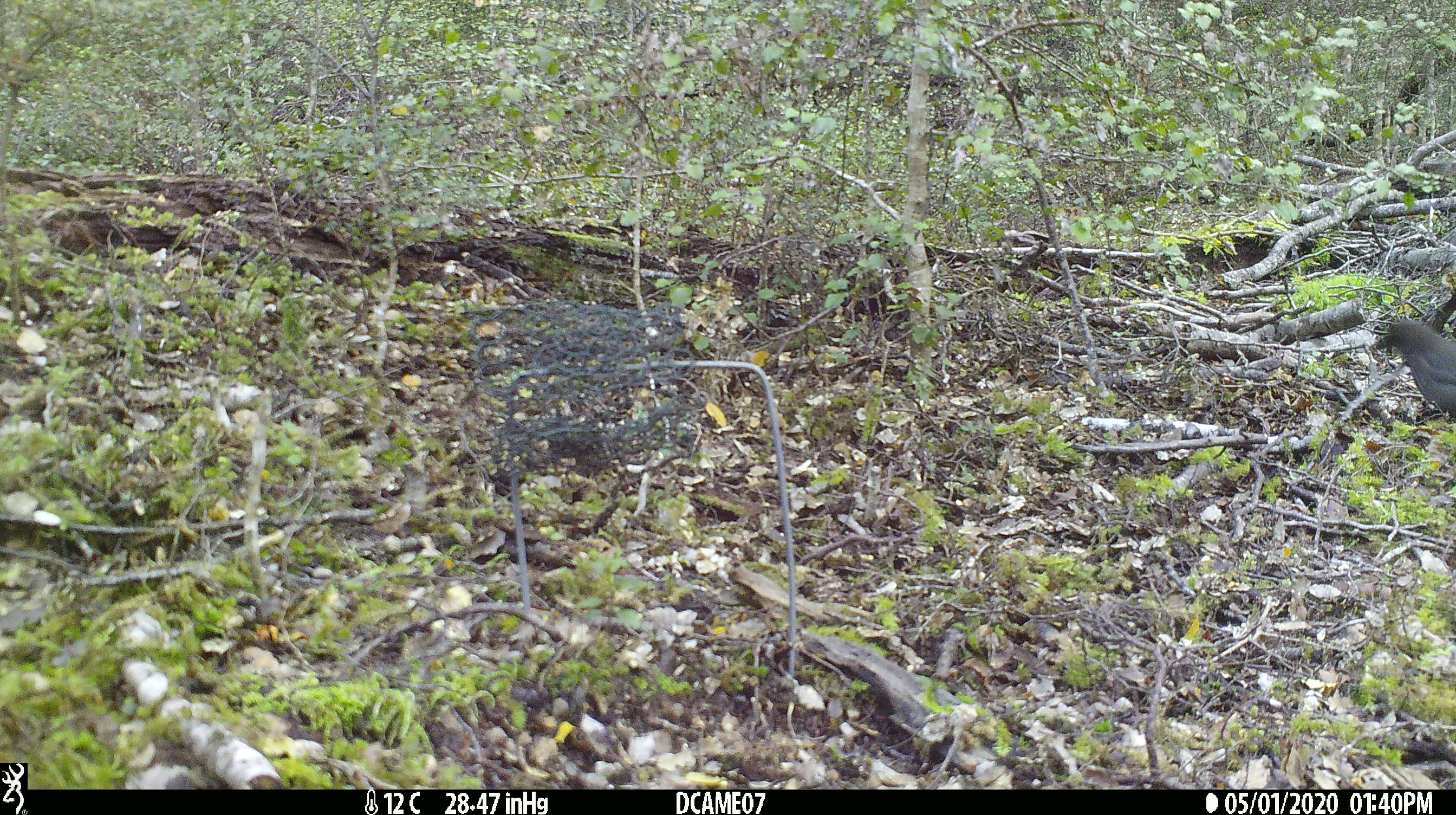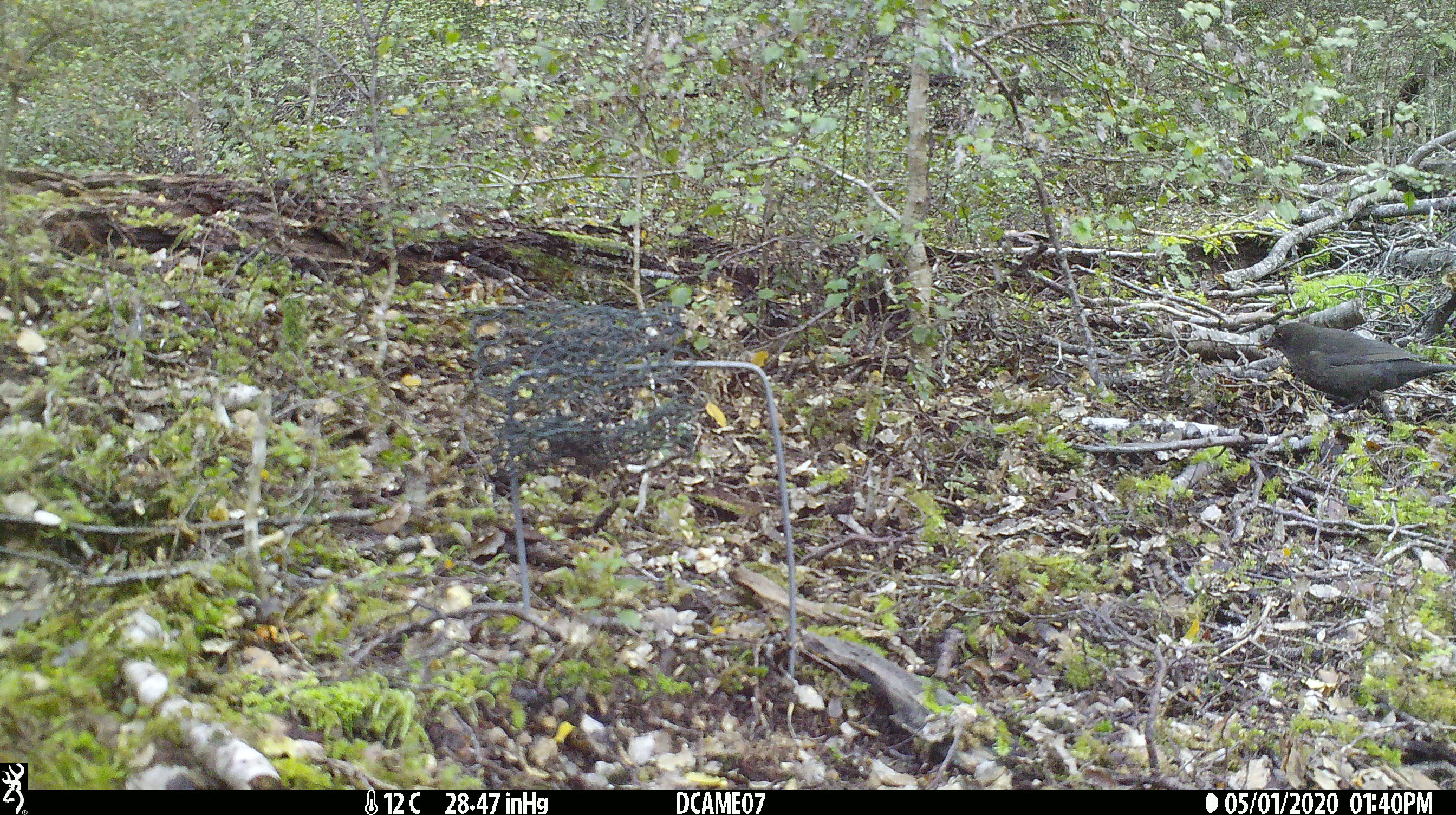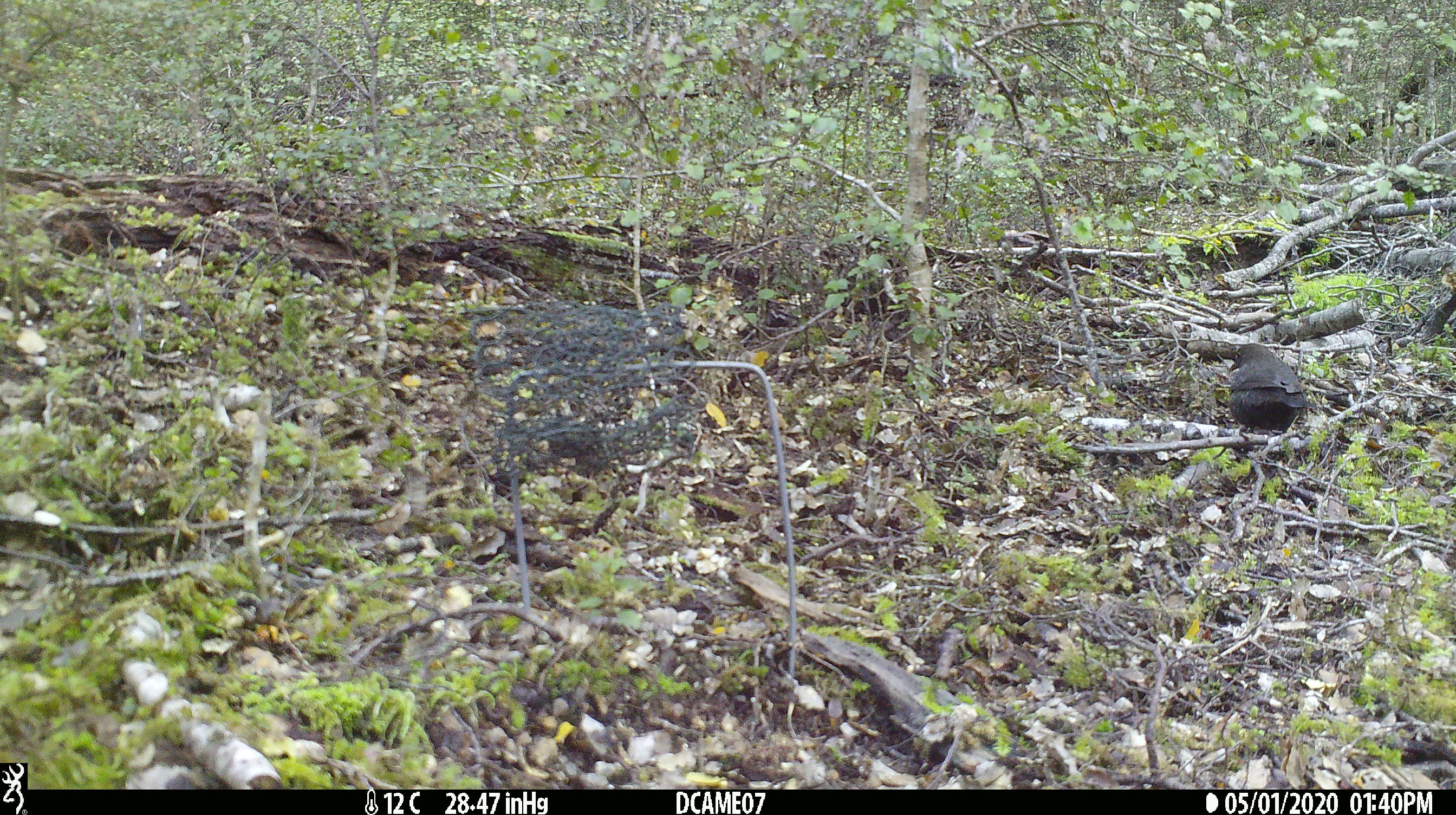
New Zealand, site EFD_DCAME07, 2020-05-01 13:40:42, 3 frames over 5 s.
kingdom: Animalia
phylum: Chordata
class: Aves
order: Passeriformes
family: Turdidae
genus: Turdus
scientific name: Turdus merula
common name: eurasian blackbird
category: blackbird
Blackbird (eurasian blackbird) (Turdus merula).